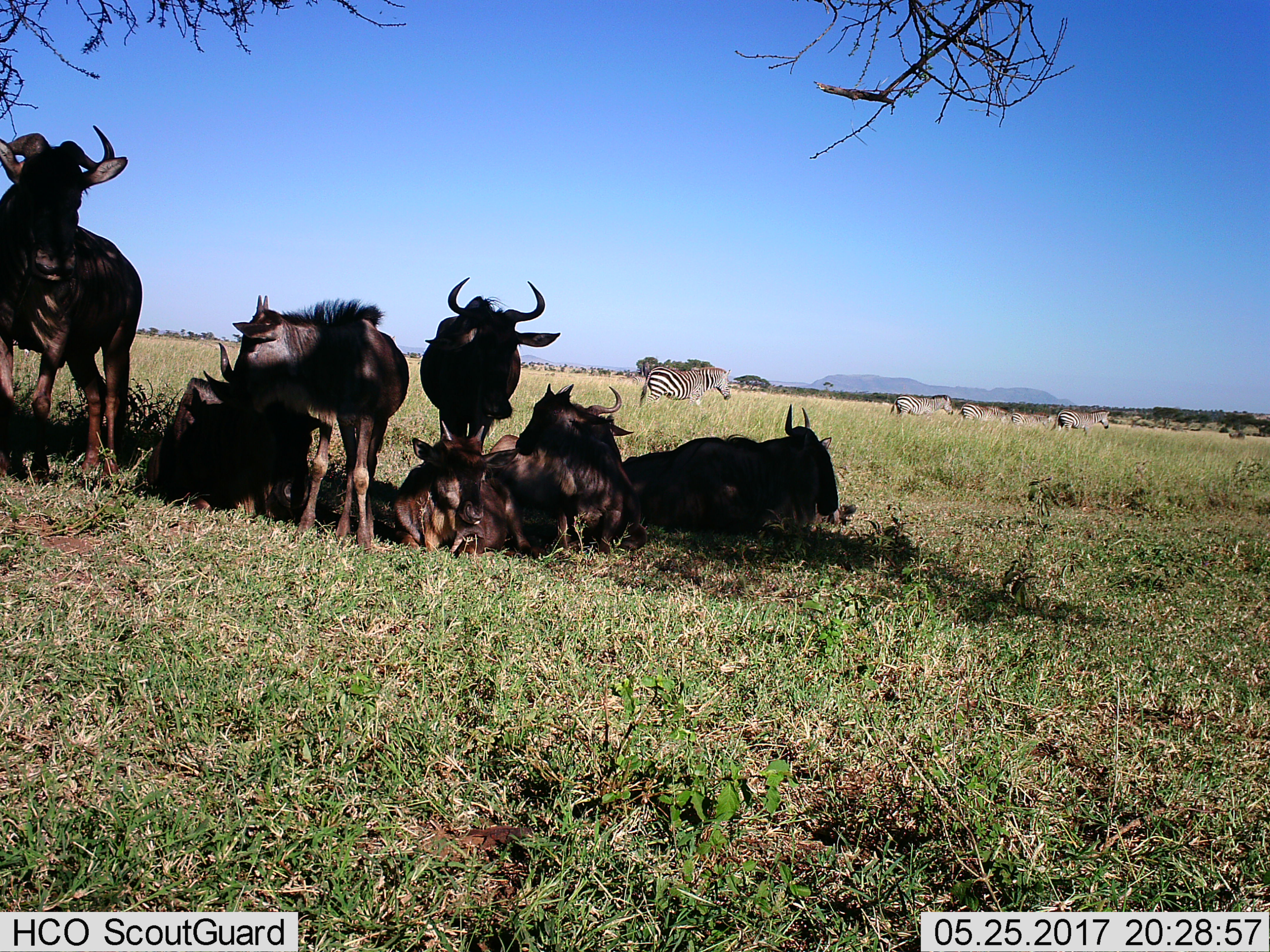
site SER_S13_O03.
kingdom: Animalia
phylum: Chordata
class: Mammalia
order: Artiodactyla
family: Bovidae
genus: Connochaetes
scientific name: Connochaetes taurinus taurinus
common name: blue wildebeest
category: wildebeestblue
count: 7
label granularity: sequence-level